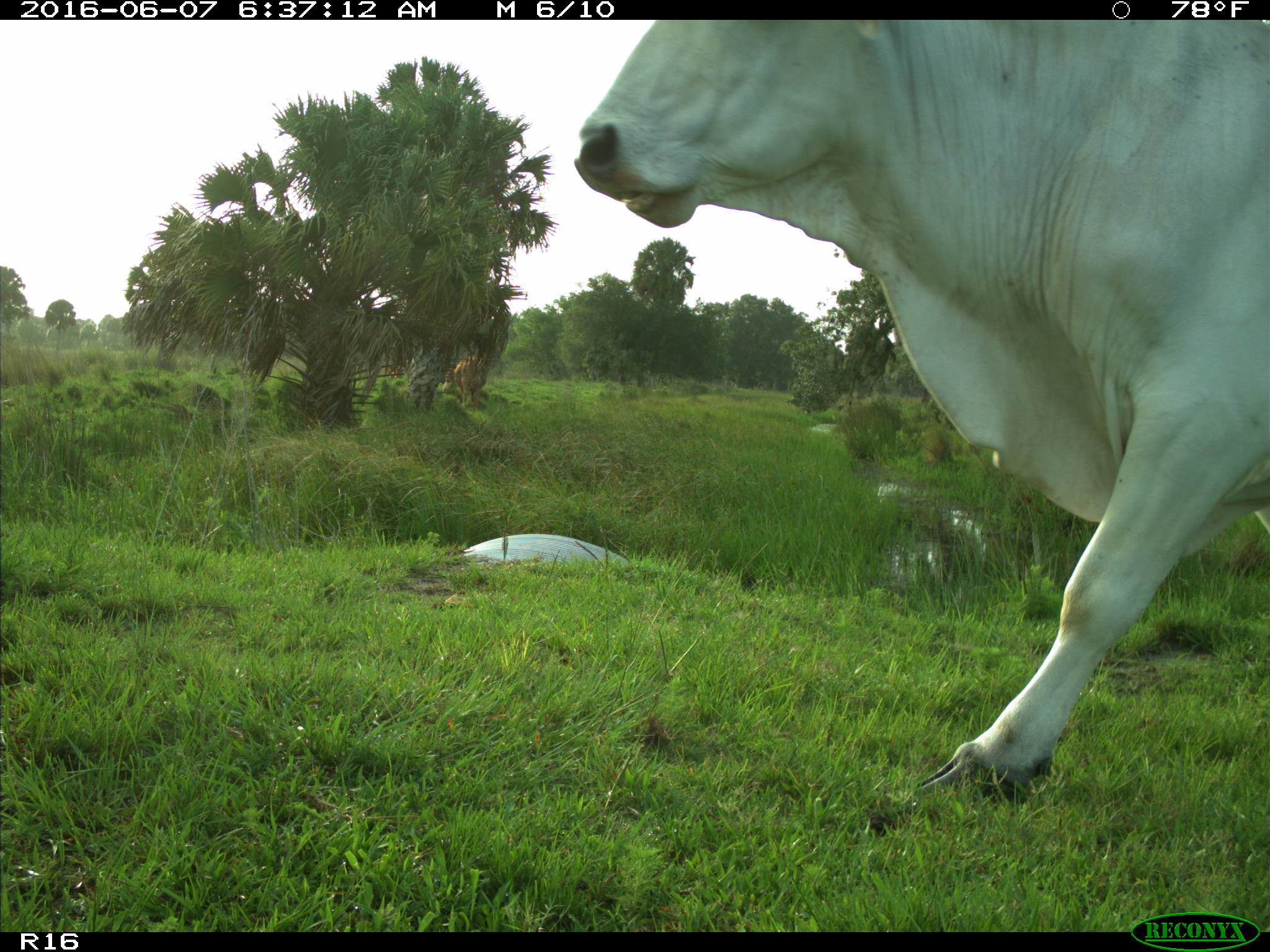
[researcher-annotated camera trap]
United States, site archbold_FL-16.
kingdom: Animalia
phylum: Chordata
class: Mammalia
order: Artiodactyla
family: Bovidae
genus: Bos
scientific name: Bos taurus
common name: domestic cow